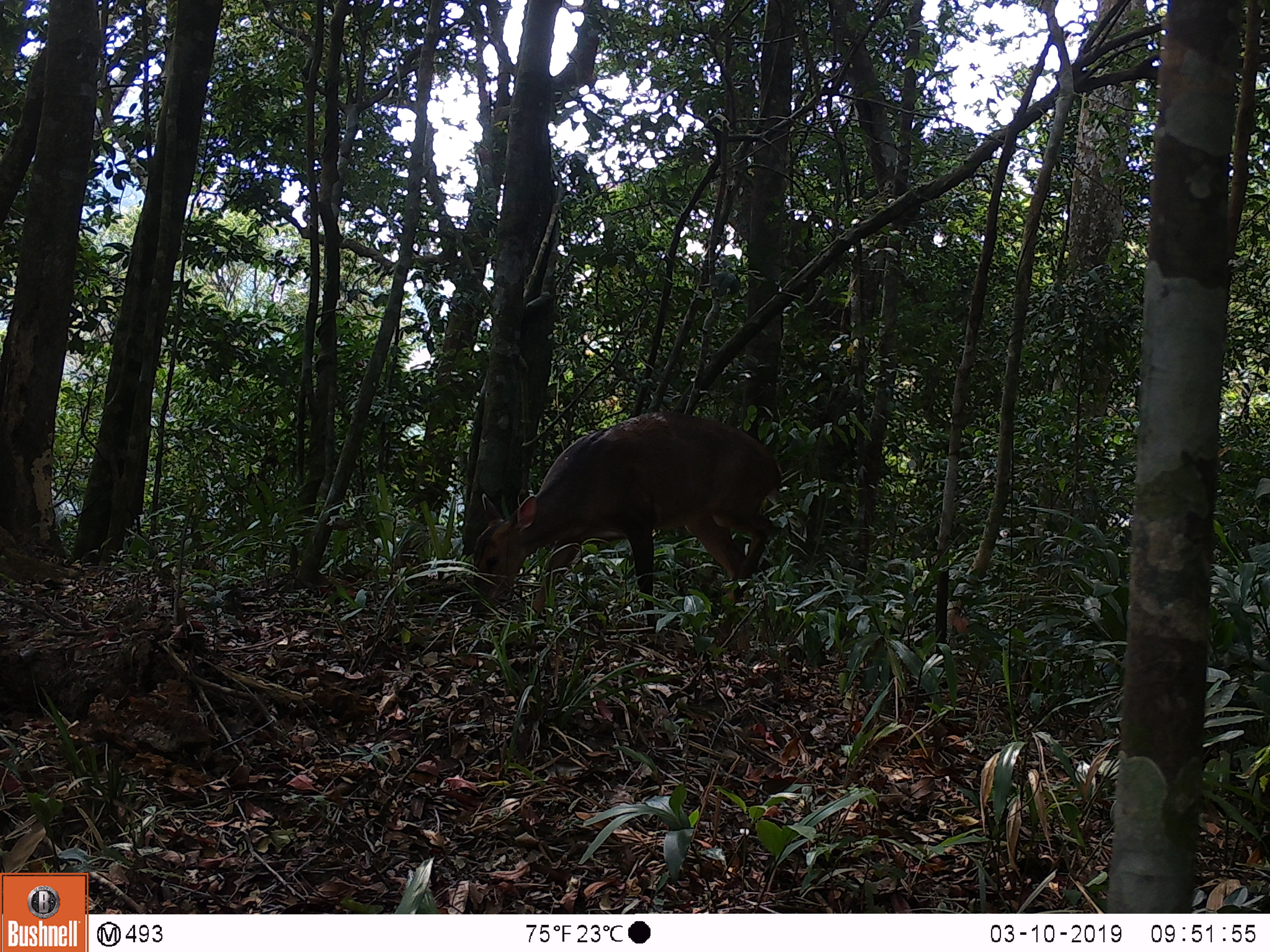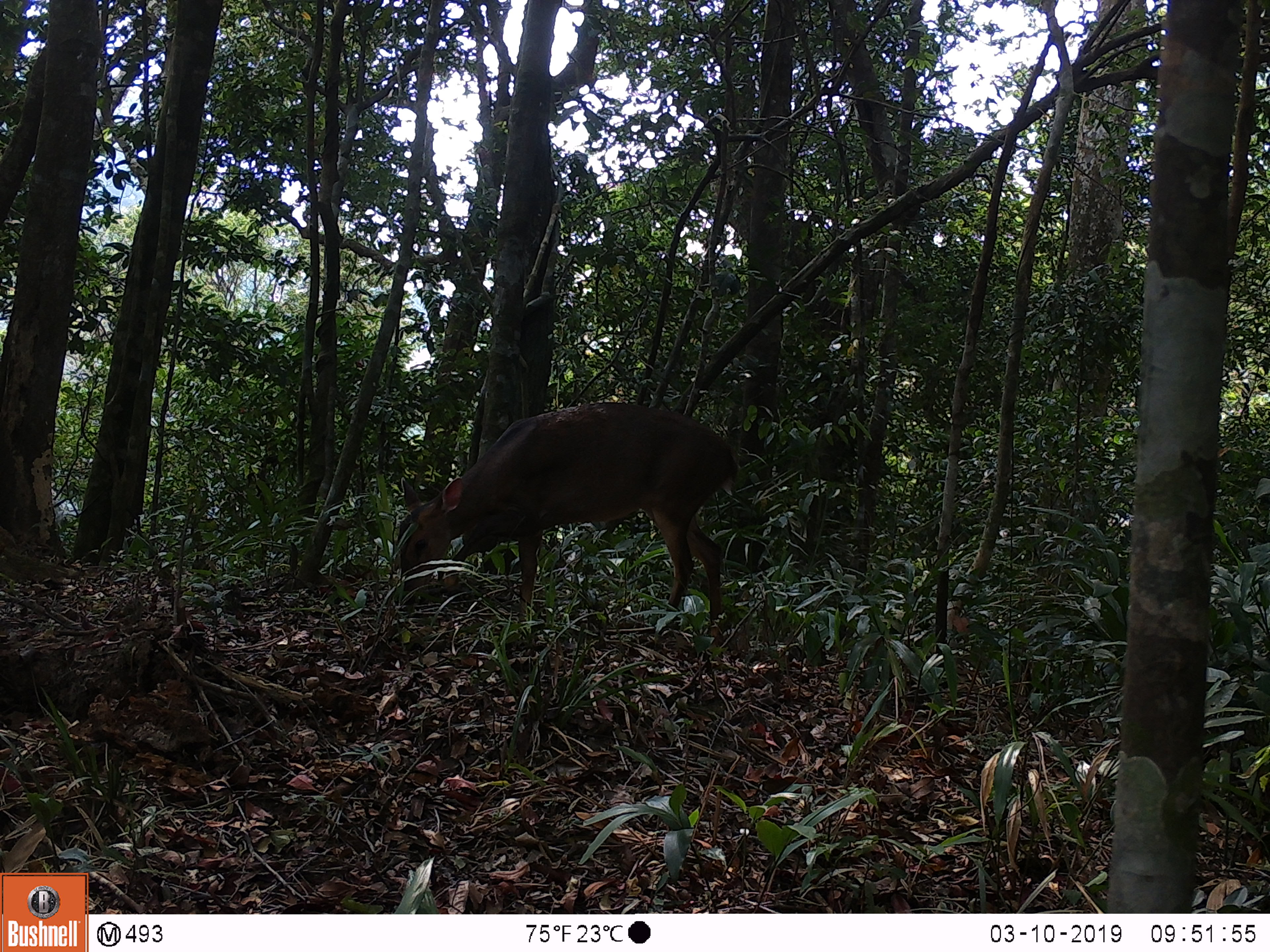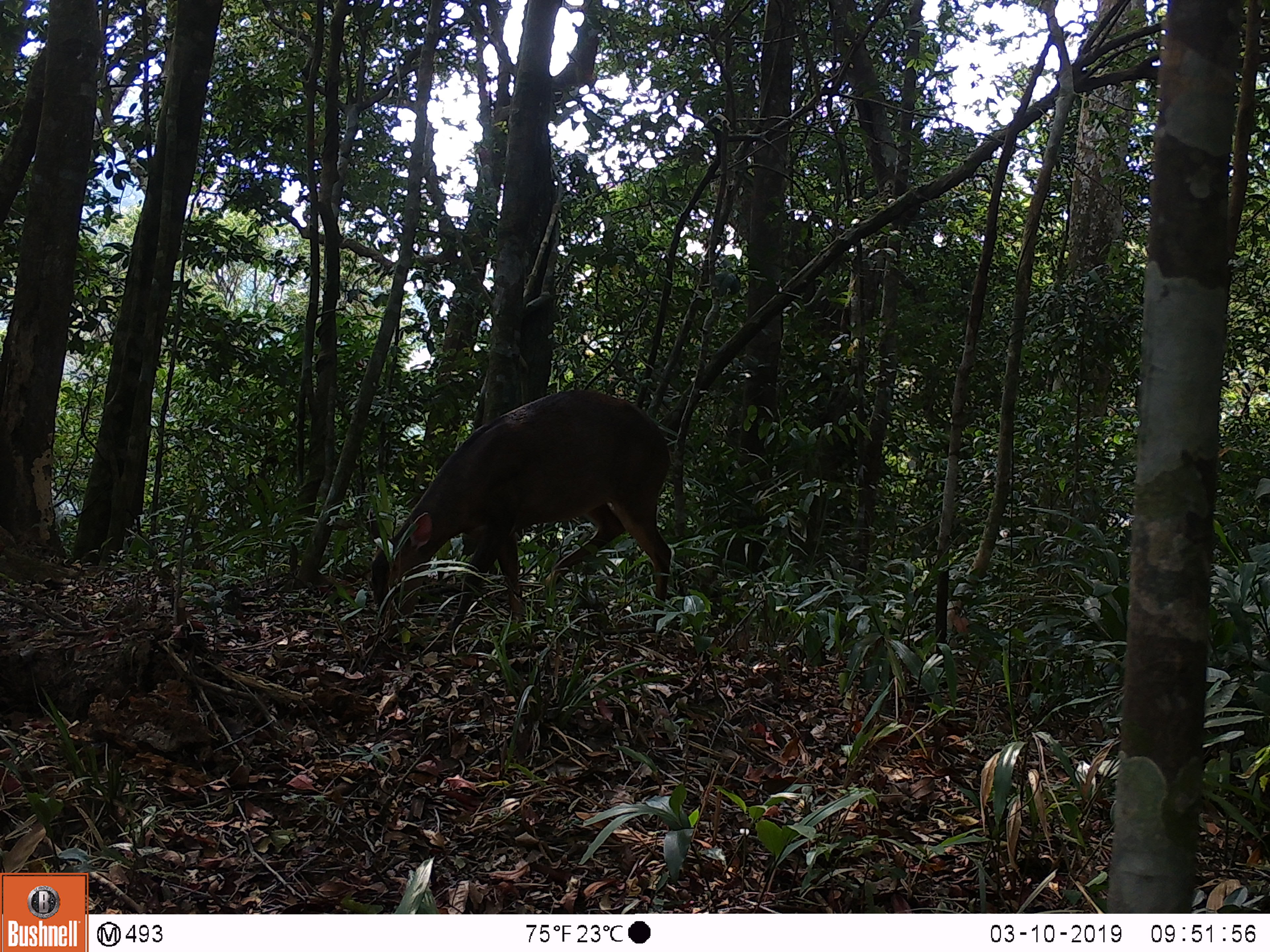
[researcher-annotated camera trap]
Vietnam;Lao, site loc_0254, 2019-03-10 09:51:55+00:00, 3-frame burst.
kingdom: Animalia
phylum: Chordata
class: Mammalia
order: Artiodactyla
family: Cervidae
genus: Muntiacus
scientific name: Muntiacus vuquangensis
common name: large-antlered muntjac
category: large antlered muntjac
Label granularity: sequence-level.